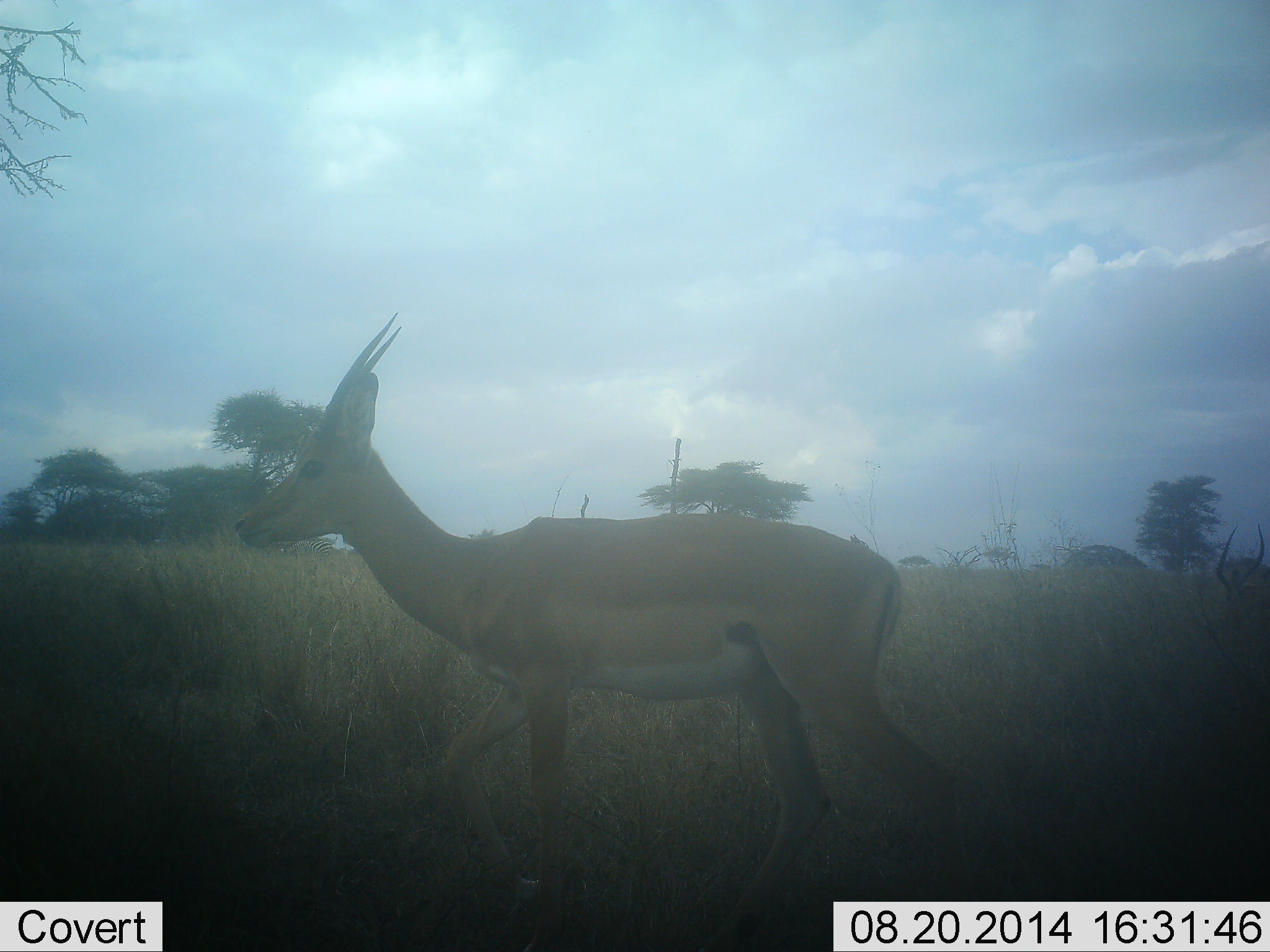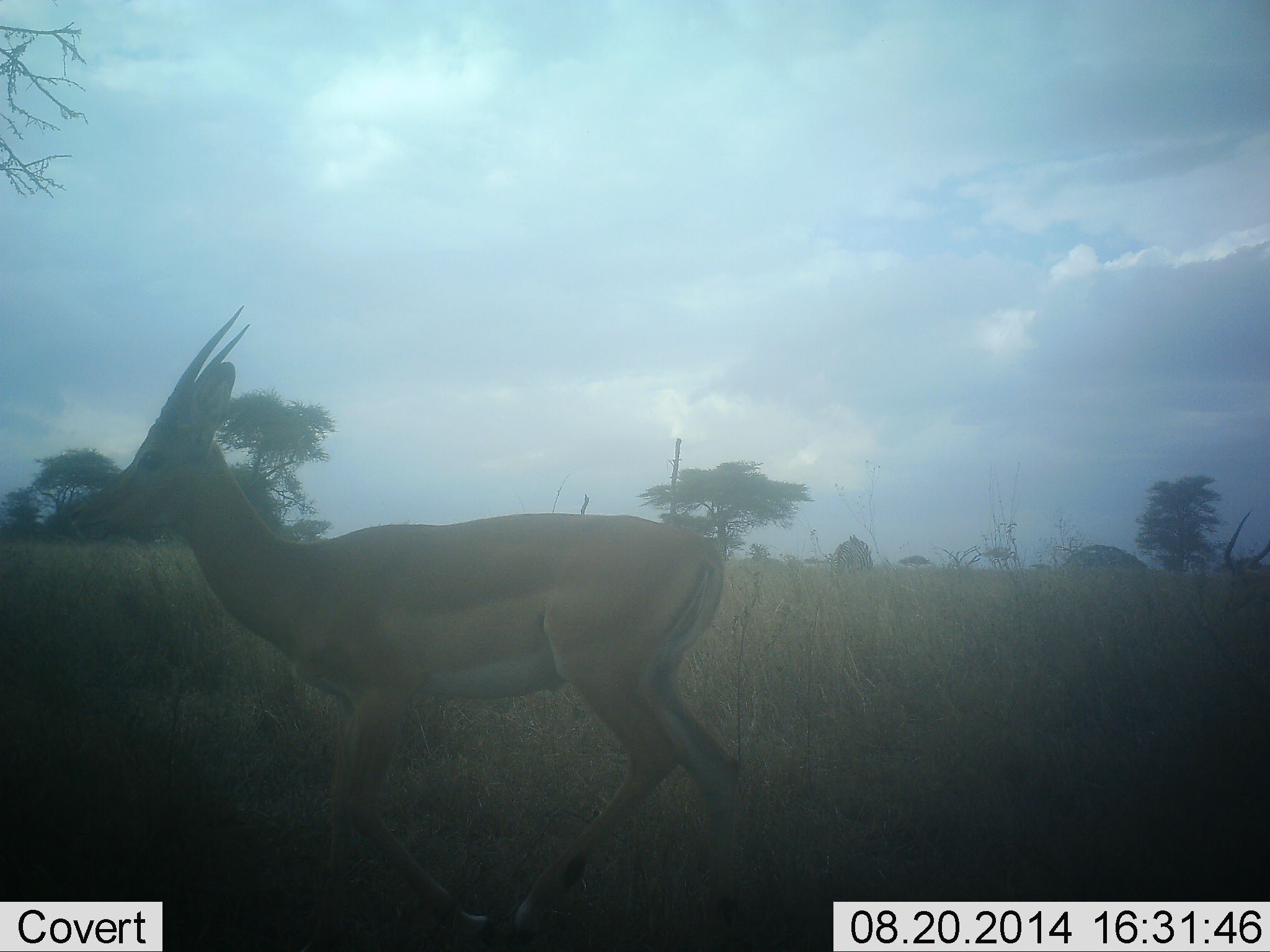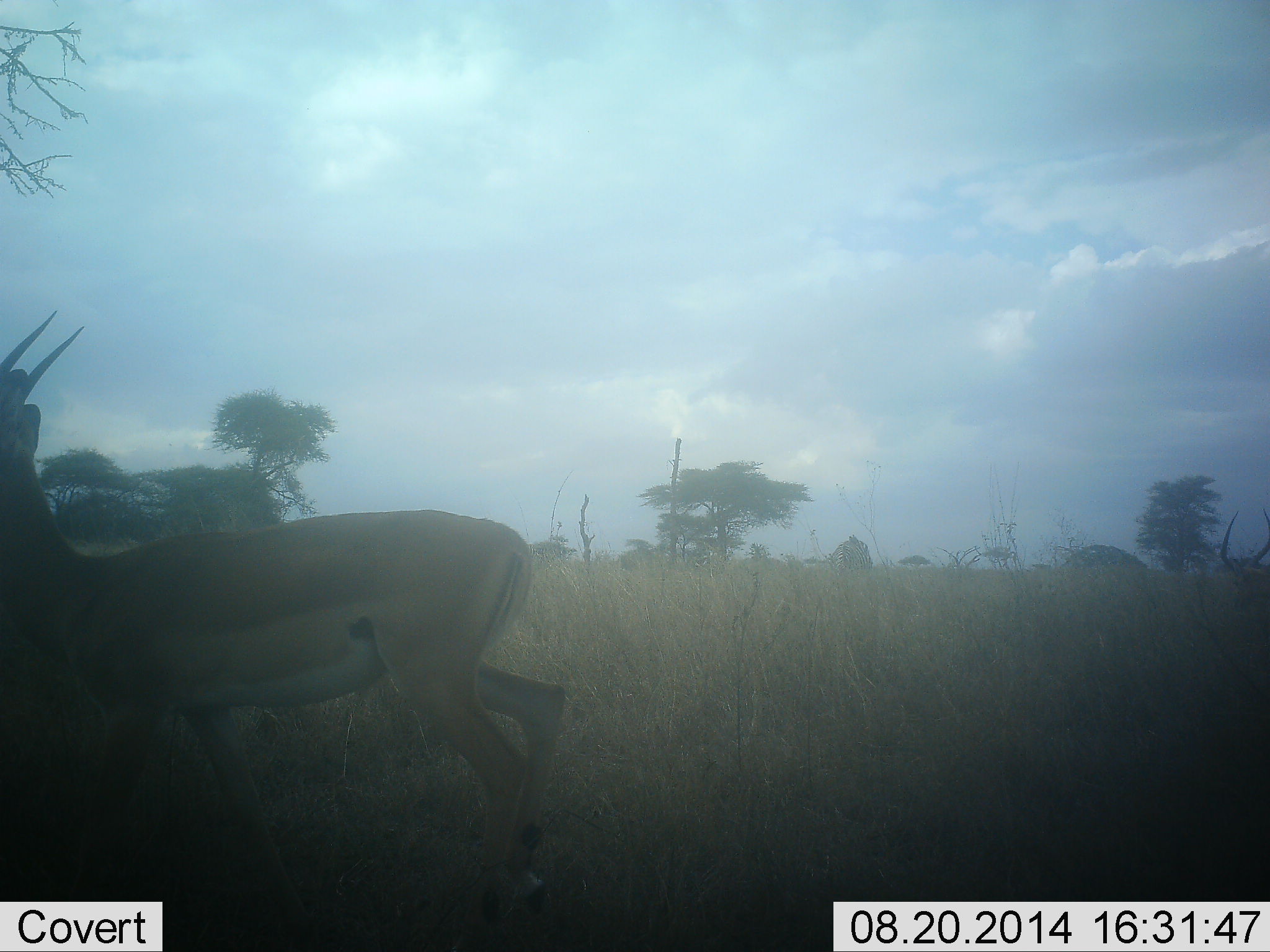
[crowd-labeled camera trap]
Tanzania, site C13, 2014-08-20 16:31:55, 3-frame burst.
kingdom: Animalia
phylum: Chordata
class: Mammalia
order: Artiodactyla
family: Bovidae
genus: Nanger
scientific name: Nanger granti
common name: grant's gazelle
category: gazellegrants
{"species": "gazellegrants (grant's gazelle) (Nanger granti)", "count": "1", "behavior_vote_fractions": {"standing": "10%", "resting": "10%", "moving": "80%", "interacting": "0%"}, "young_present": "0%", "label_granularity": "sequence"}